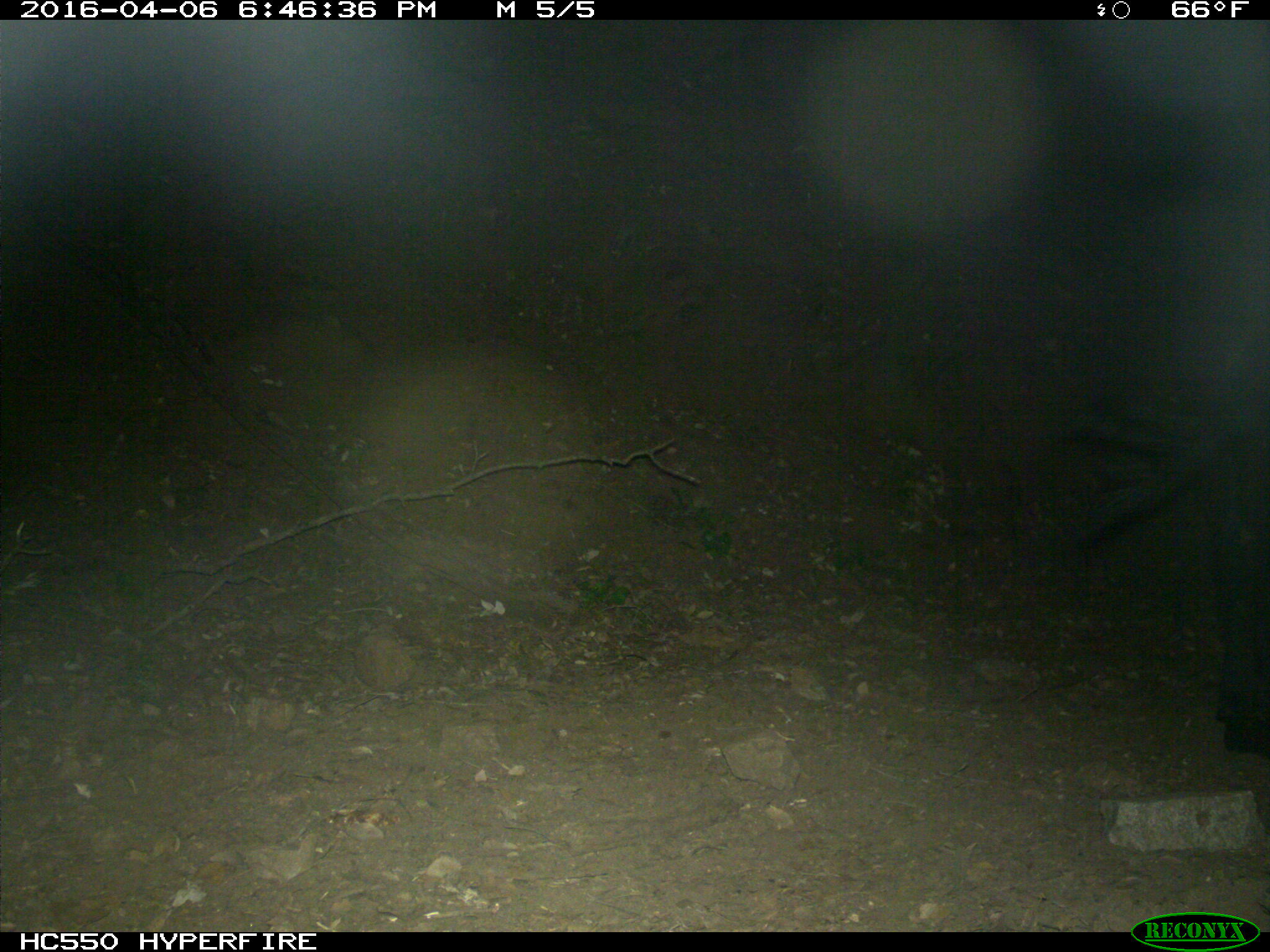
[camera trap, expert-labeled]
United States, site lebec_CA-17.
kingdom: Animalia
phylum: Chordata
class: Mammalia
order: Artiodactyla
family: Bovidae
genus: Bos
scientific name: Bos taurus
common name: domestic cow